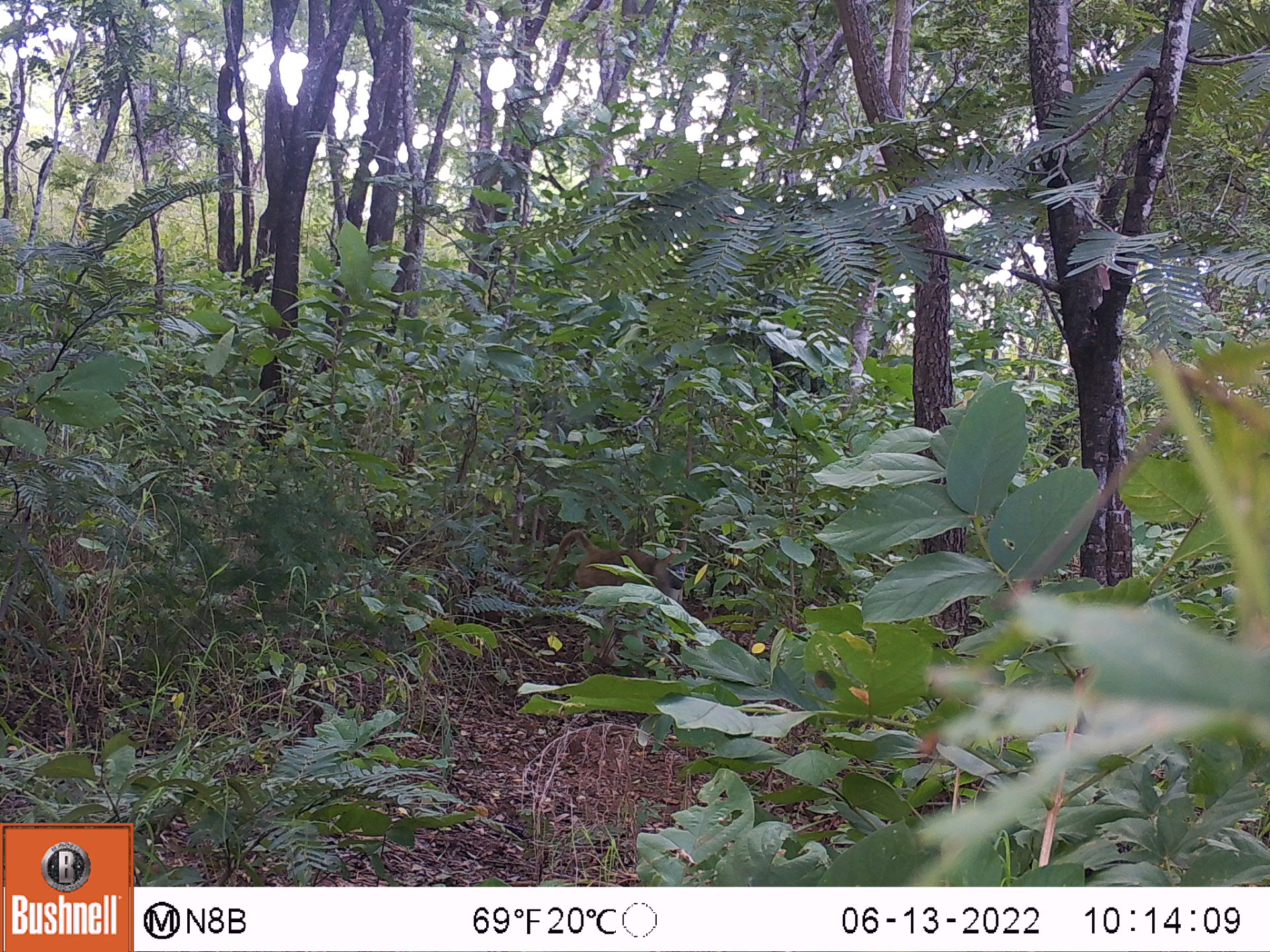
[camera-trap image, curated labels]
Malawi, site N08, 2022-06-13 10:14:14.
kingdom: Animalia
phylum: Chordata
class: Mammalia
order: Primates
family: Cercopithecidae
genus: Papio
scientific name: Papio cynocephalus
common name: yellow baboon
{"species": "yellow baboon (Papio cynocephalus)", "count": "1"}